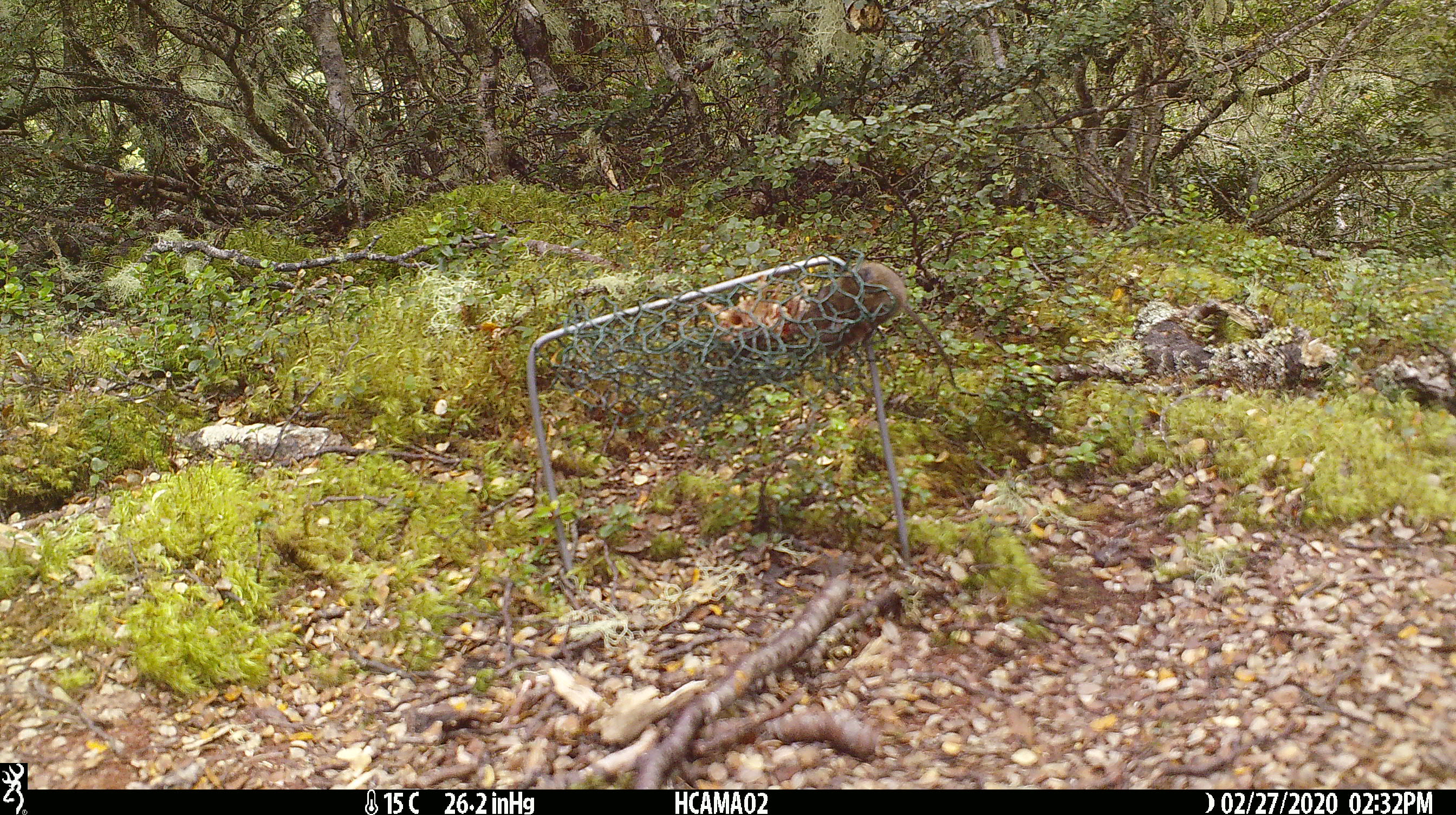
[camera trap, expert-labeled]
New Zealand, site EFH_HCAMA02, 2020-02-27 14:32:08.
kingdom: Animalia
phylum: Chordata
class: Mammalia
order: Rodentia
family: Muridae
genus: Mus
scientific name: Mus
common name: mouse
Mouse (Mus).